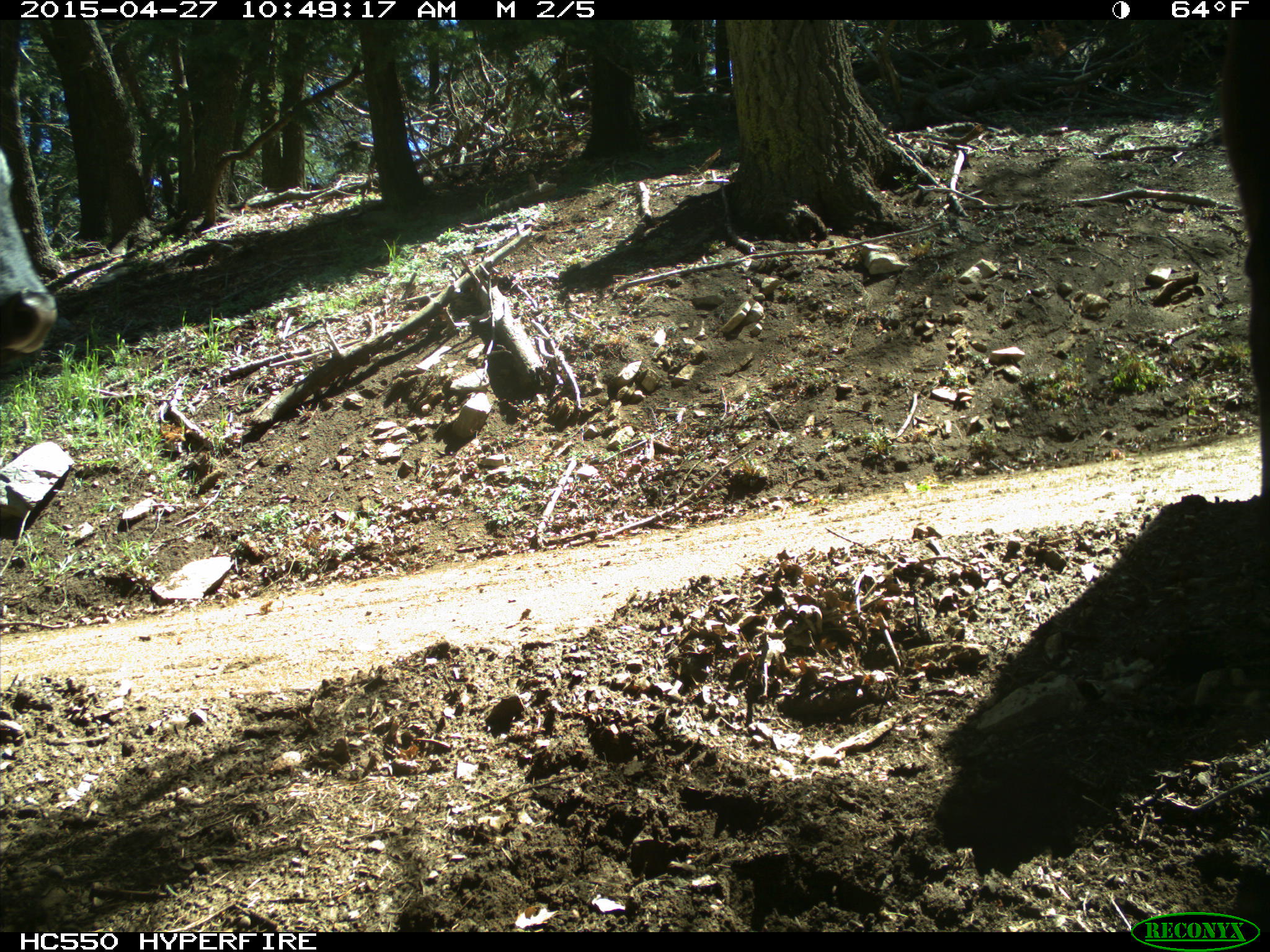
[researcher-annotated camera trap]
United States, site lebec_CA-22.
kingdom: Animalia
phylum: Chordata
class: Mammalia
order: Artiodactyla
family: Bovidae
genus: Bos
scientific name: Bos taurus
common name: domestic cow